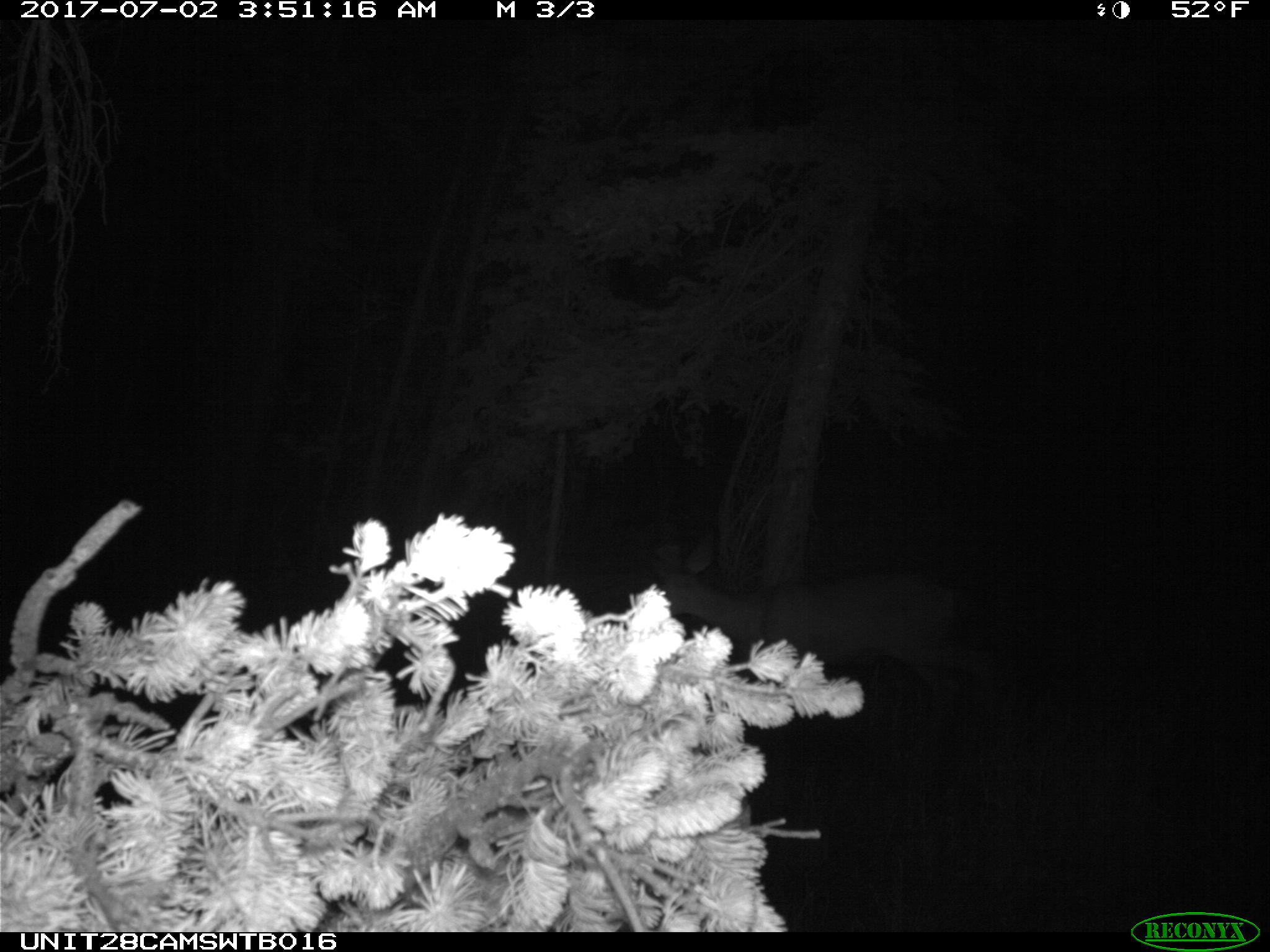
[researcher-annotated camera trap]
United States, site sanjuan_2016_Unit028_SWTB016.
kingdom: Animalia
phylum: Chordata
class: Mammalia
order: Artiodactyla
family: Cervidae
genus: Odocoileus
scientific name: Odocoileus hemionus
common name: mule deer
Odocoileus hemionus (mule deer).